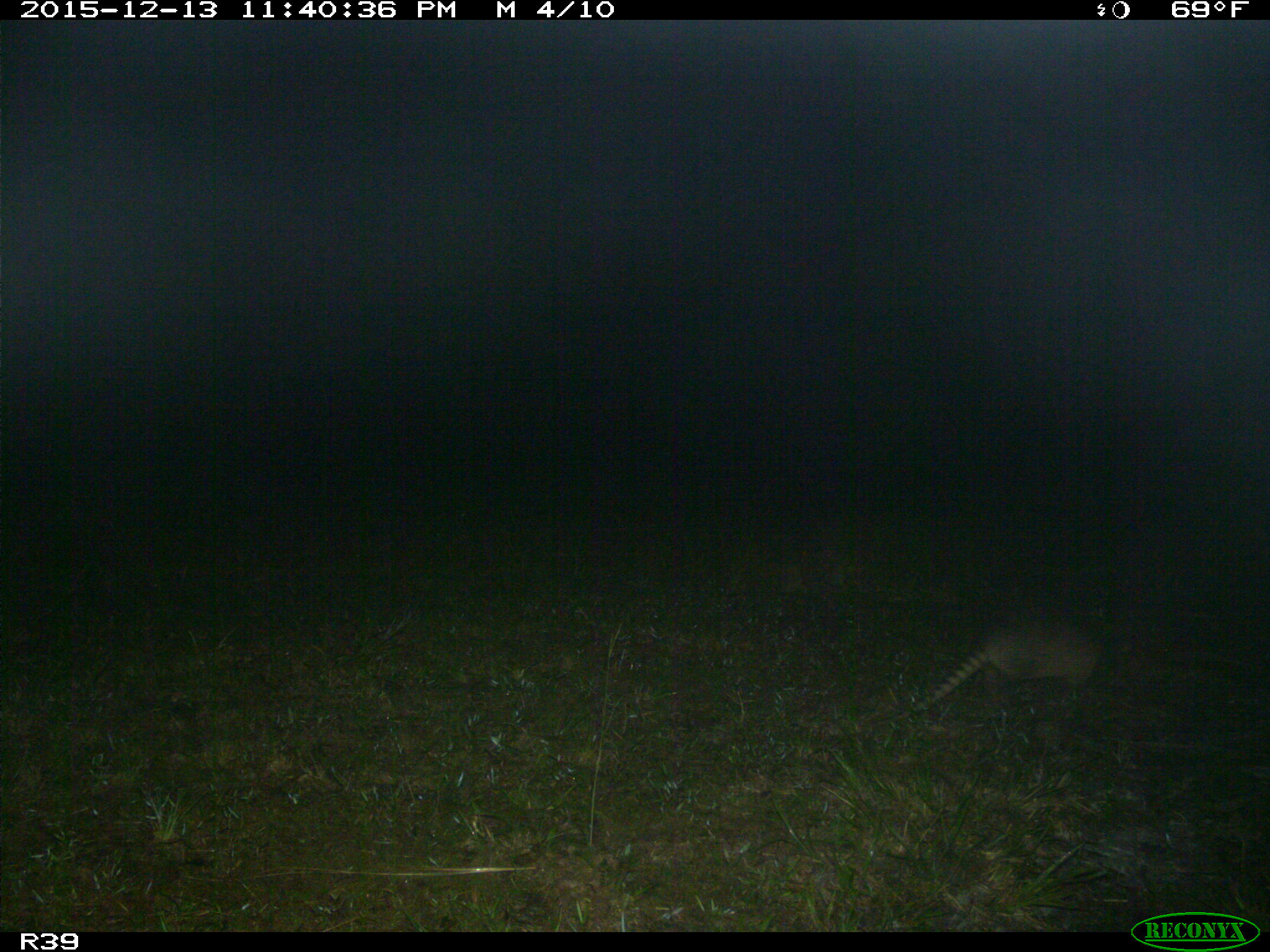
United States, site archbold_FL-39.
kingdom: Animalia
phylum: Chordata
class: Mammalia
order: Cingulata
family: Dasypodidae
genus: Dasypus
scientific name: Dasypus novemcinctus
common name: nine-banded armadillo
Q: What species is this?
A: Dasypus novemcinctus (nine-banded armadillo).